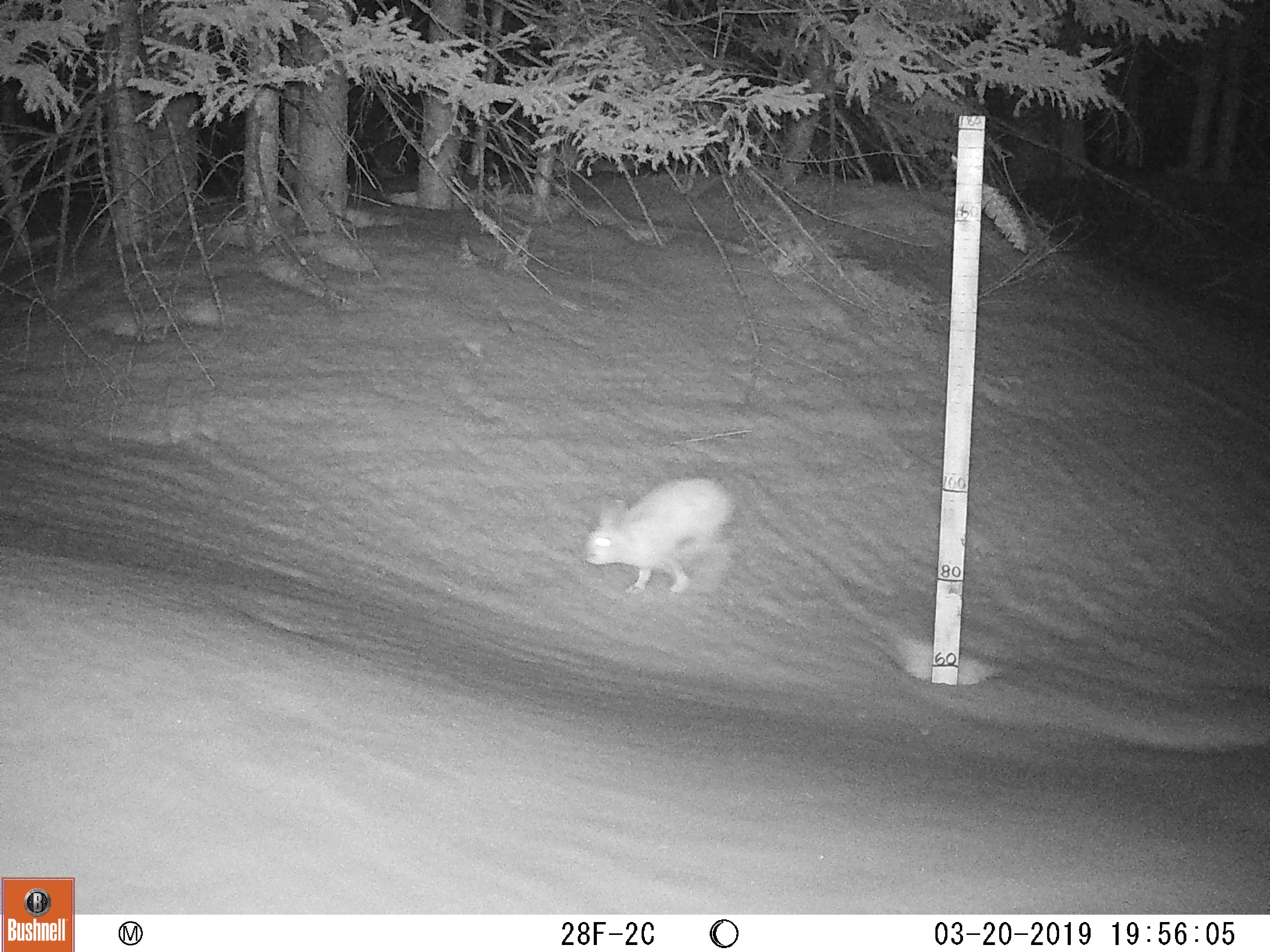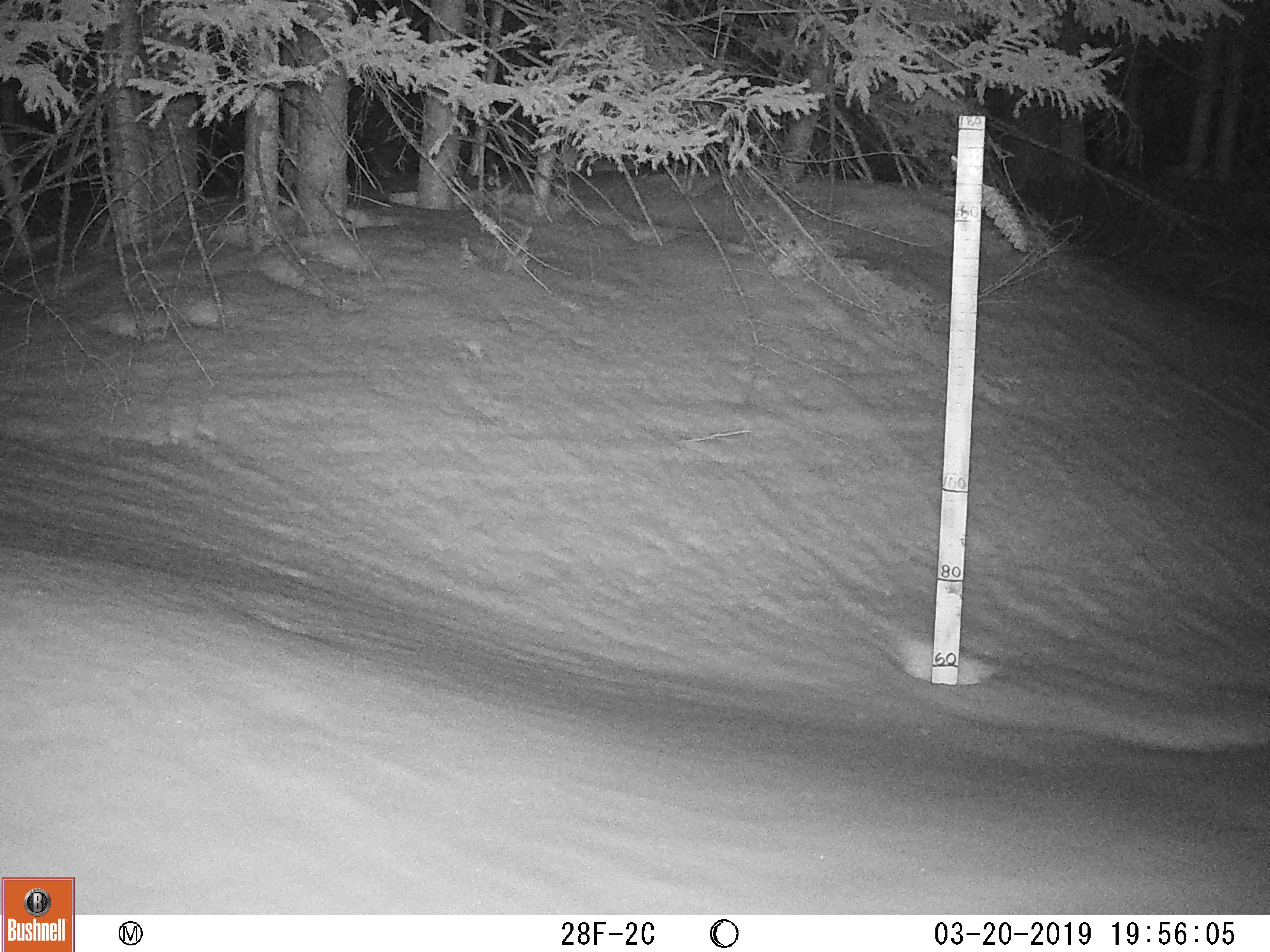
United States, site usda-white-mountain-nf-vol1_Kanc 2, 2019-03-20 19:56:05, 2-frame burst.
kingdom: Animalia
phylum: Chordata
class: Mammalia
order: Lagomorpha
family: Leporidae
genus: Lepus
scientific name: Lepus americanus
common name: snowshoe hare